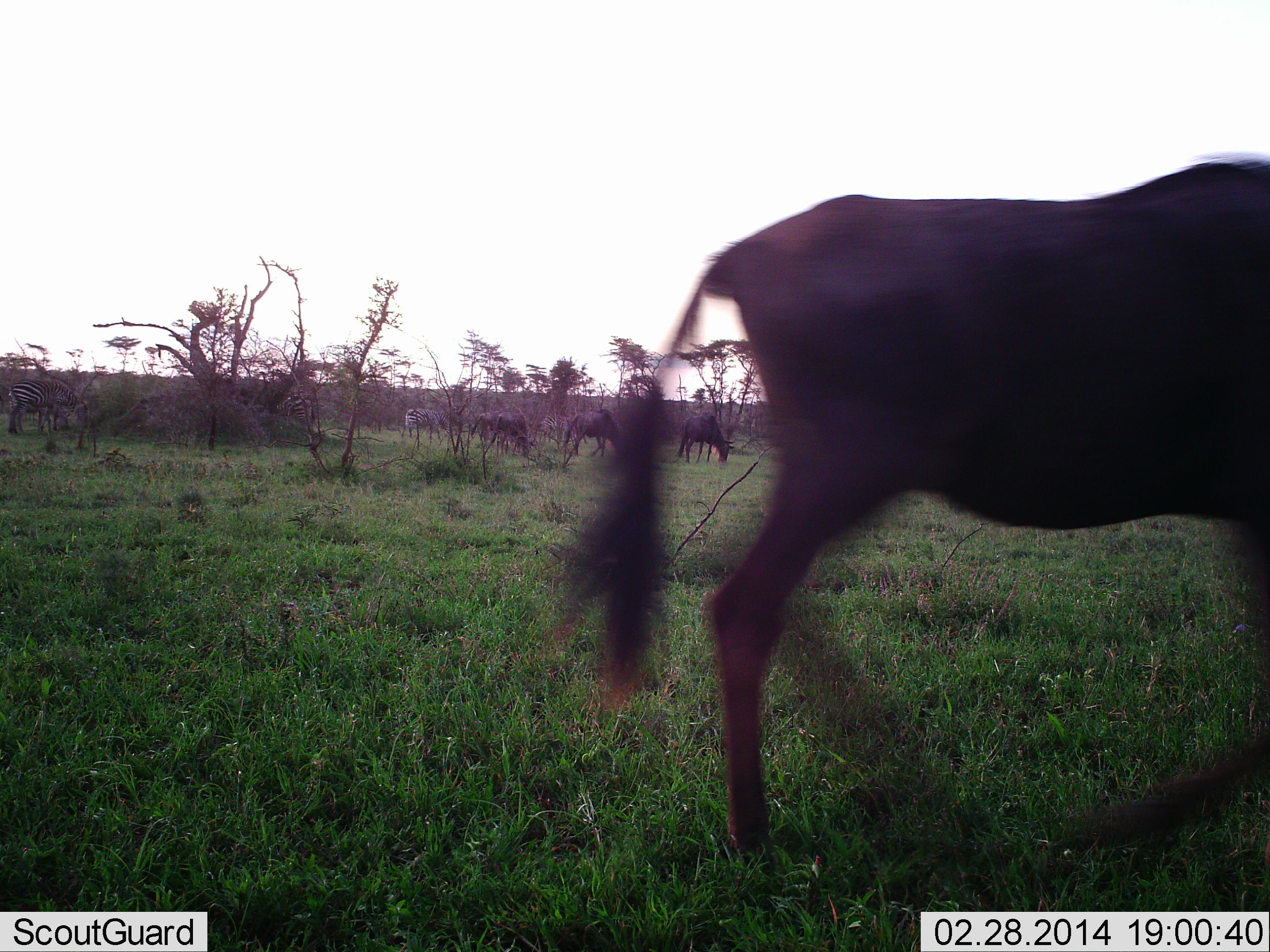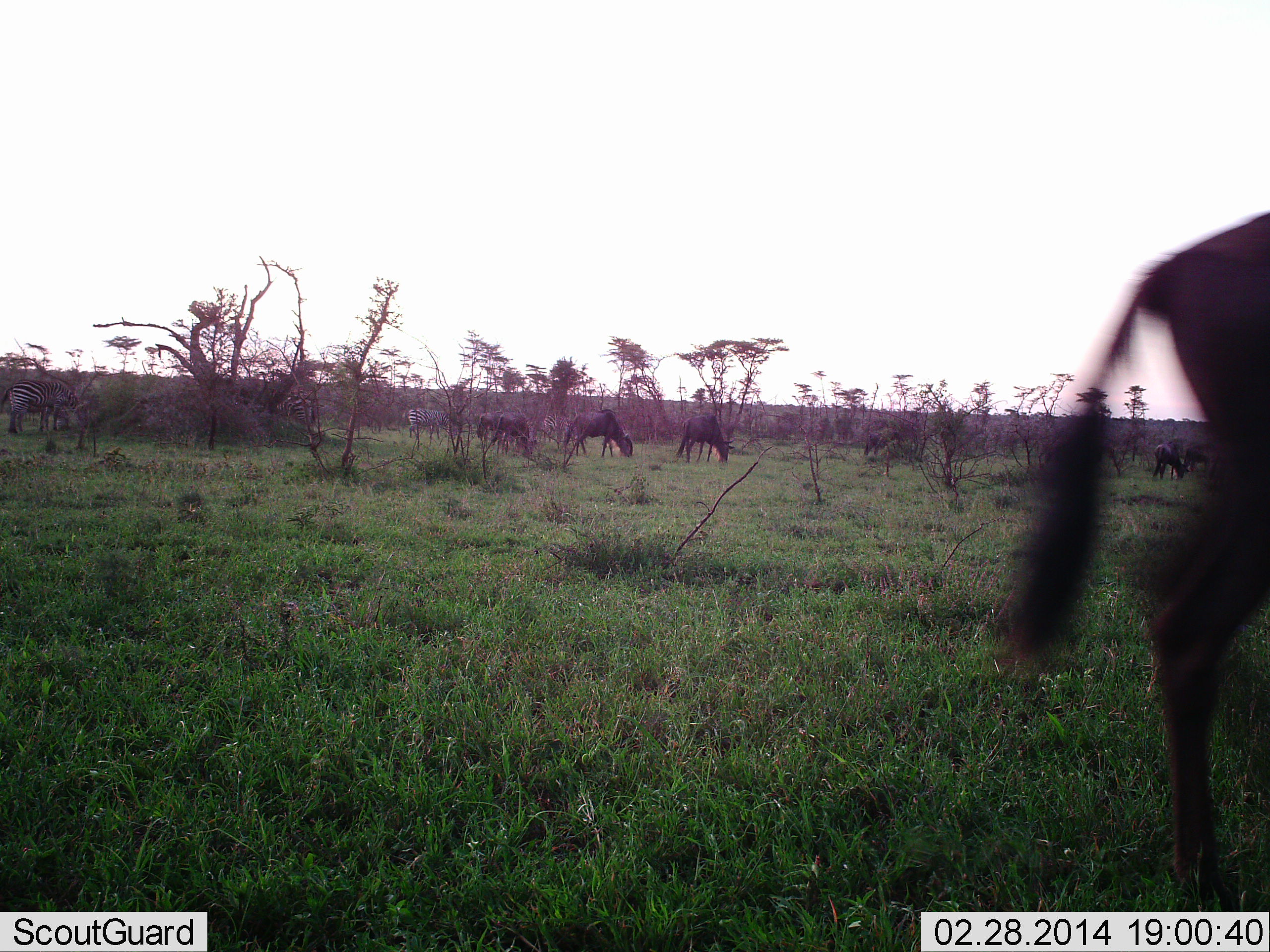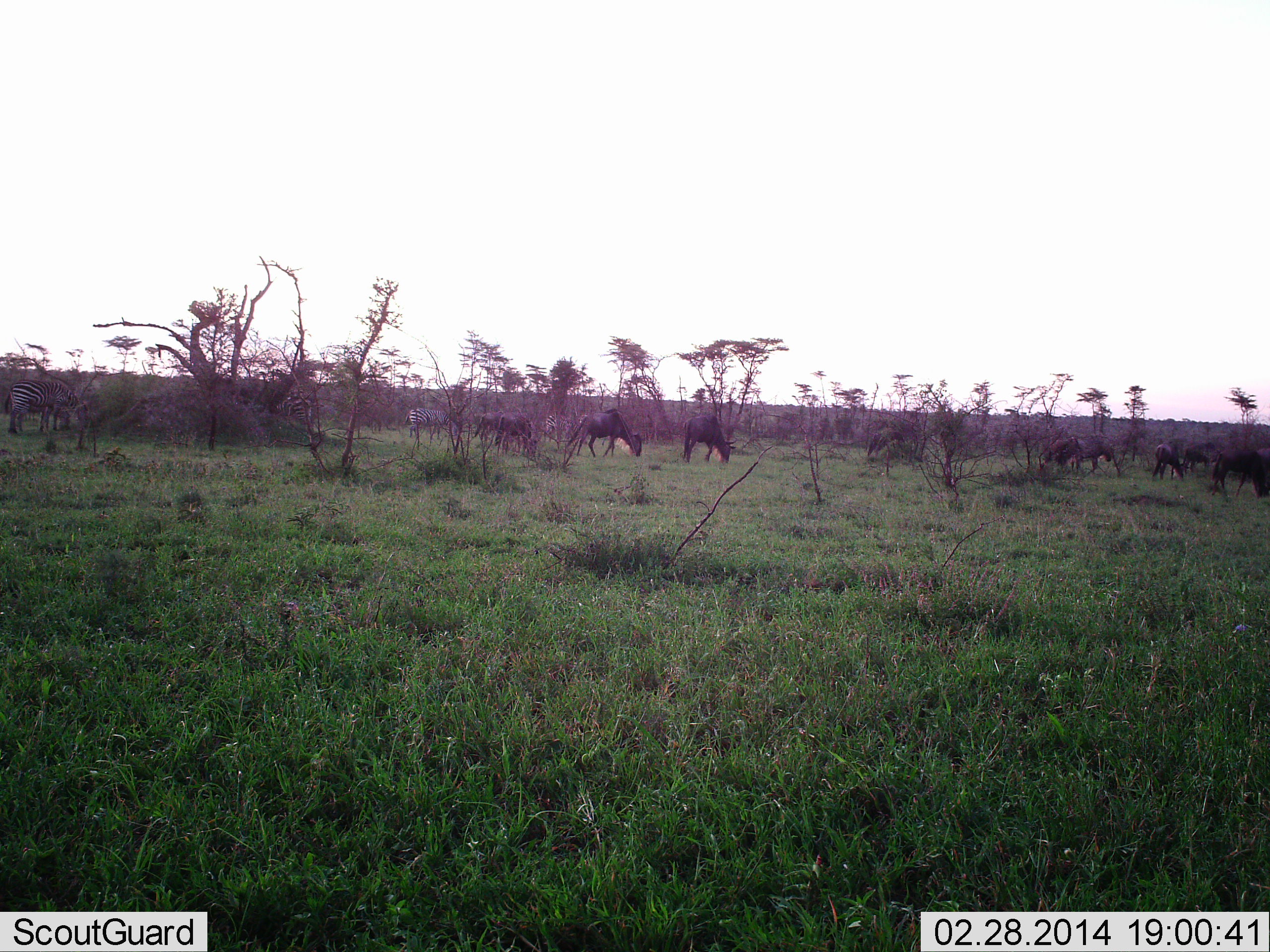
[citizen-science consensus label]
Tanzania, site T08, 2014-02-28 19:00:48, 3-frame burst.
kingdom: Animalia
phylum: Chordata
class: Mammalia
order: Artiodactyla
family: Bovidae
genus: Connochaetes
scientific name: Connochaetes taurinus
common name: blue wildebeest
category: wildebeest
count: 7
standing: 0%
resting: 0%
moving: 67%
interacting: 0%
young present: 0%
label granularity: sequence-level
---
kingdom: Animalia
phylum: Chordata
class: Mammalia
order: Perissodactyla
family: Equidae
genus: Equus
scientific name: Equus quagga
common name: plains zebra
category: zebra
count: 2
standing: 50%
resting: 0%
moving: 10%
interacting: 0%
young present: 0%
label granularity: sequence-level